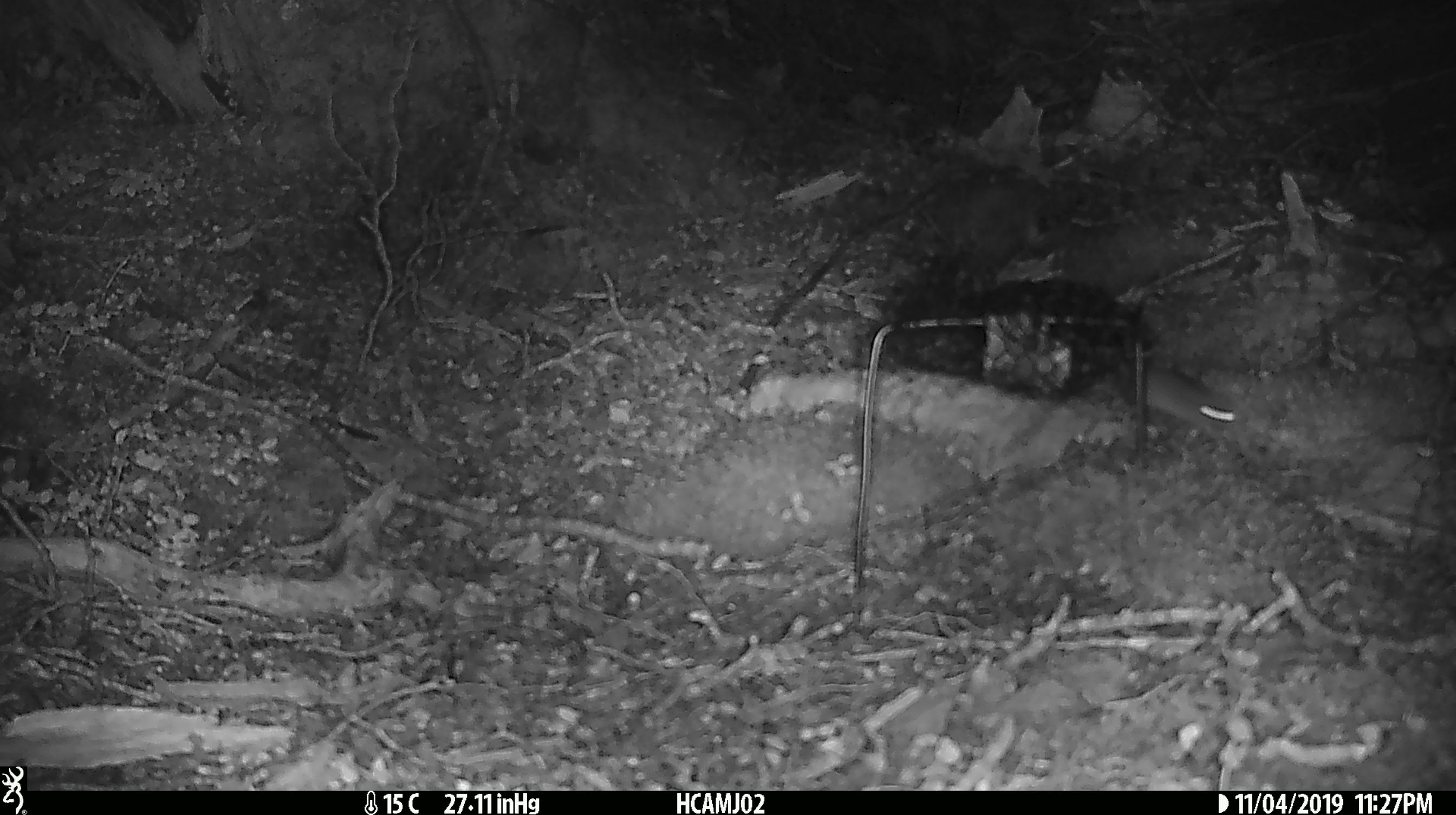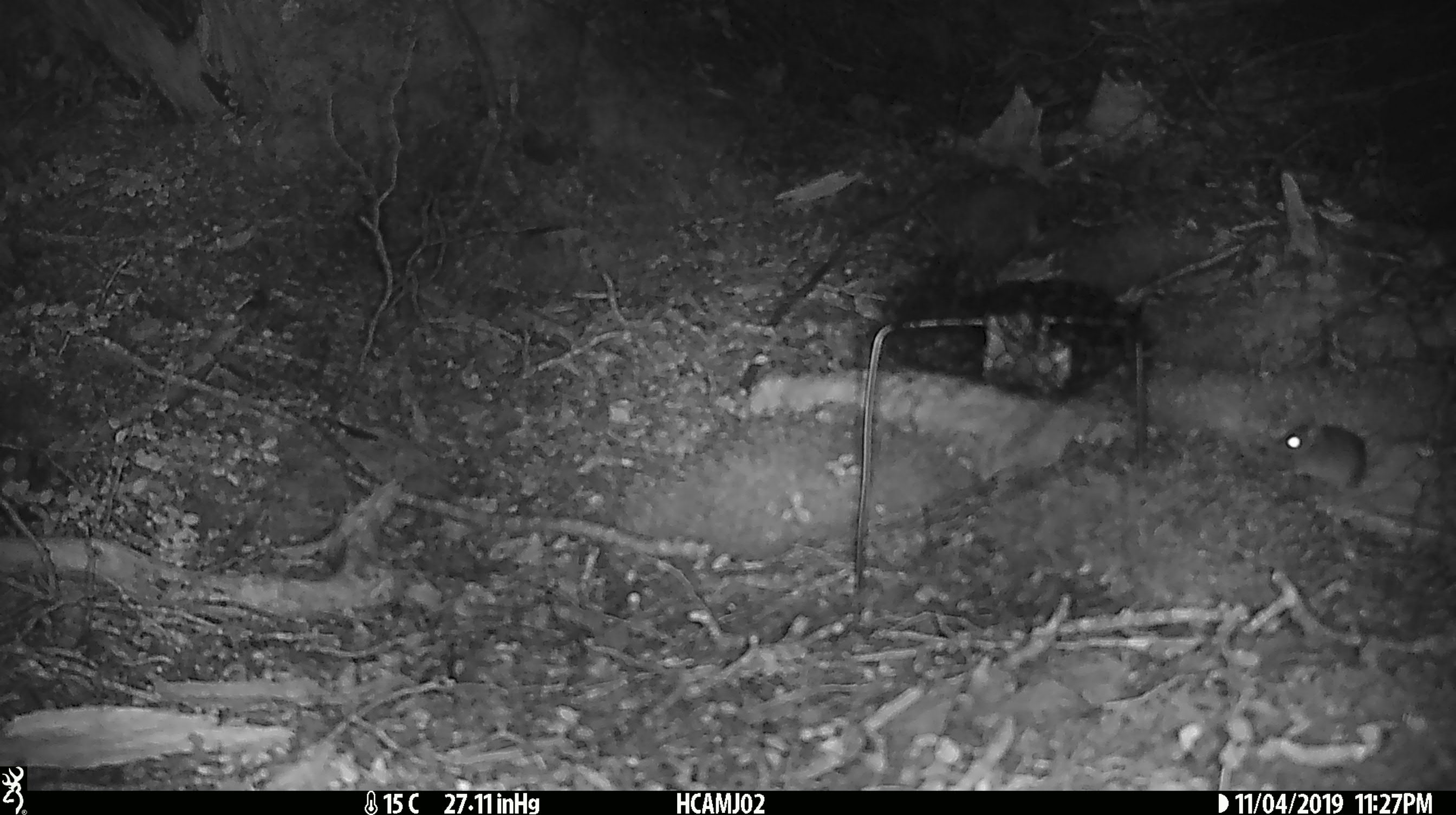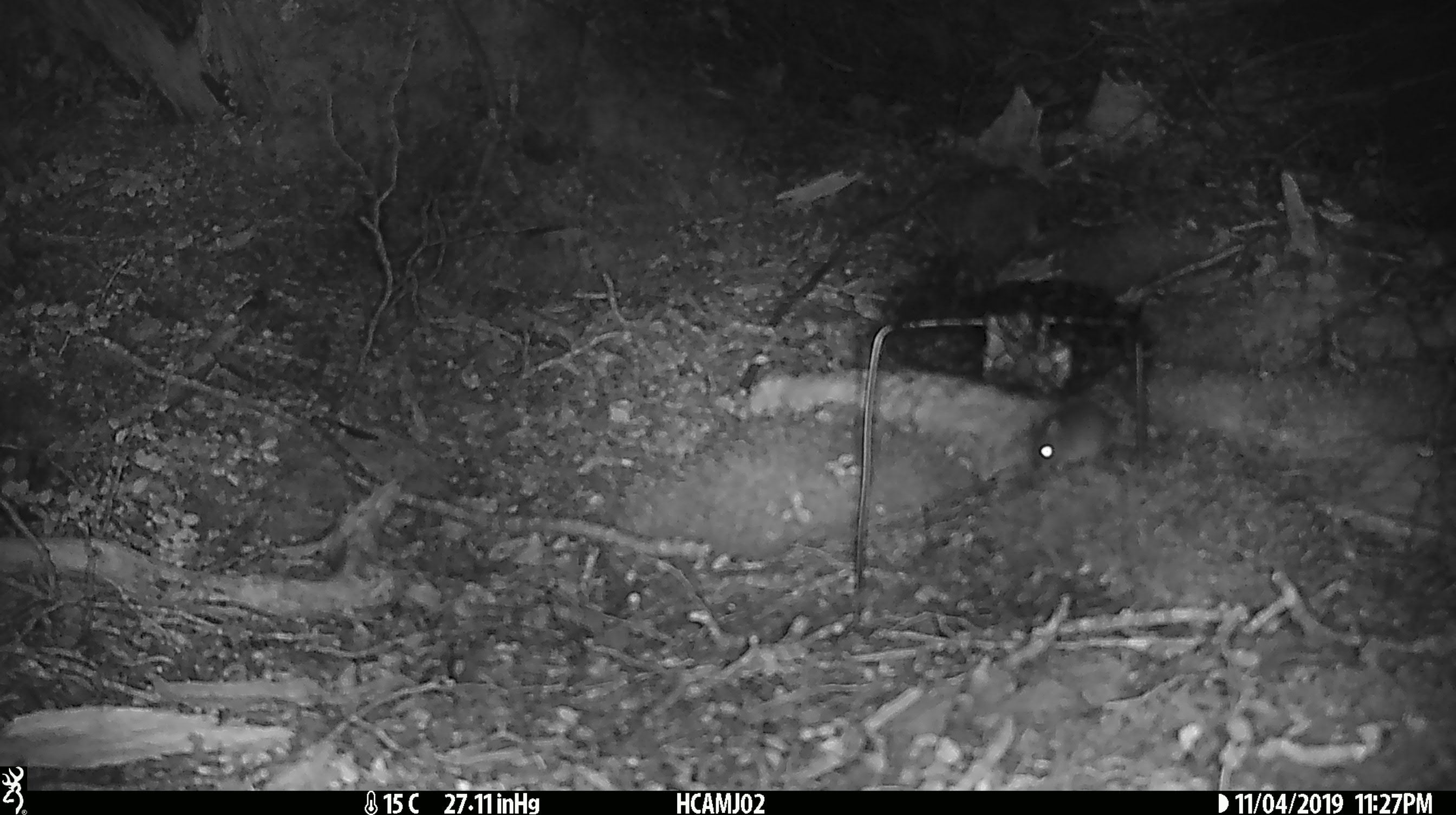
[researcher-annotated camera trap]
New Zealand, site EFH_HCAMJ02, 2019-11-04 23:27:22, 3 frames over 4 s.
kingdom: Animalia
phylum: Chordata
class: Mammalia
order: Rodentia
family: Muridae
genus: Mus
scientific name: Mus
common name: mouse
Mouse (Mus).